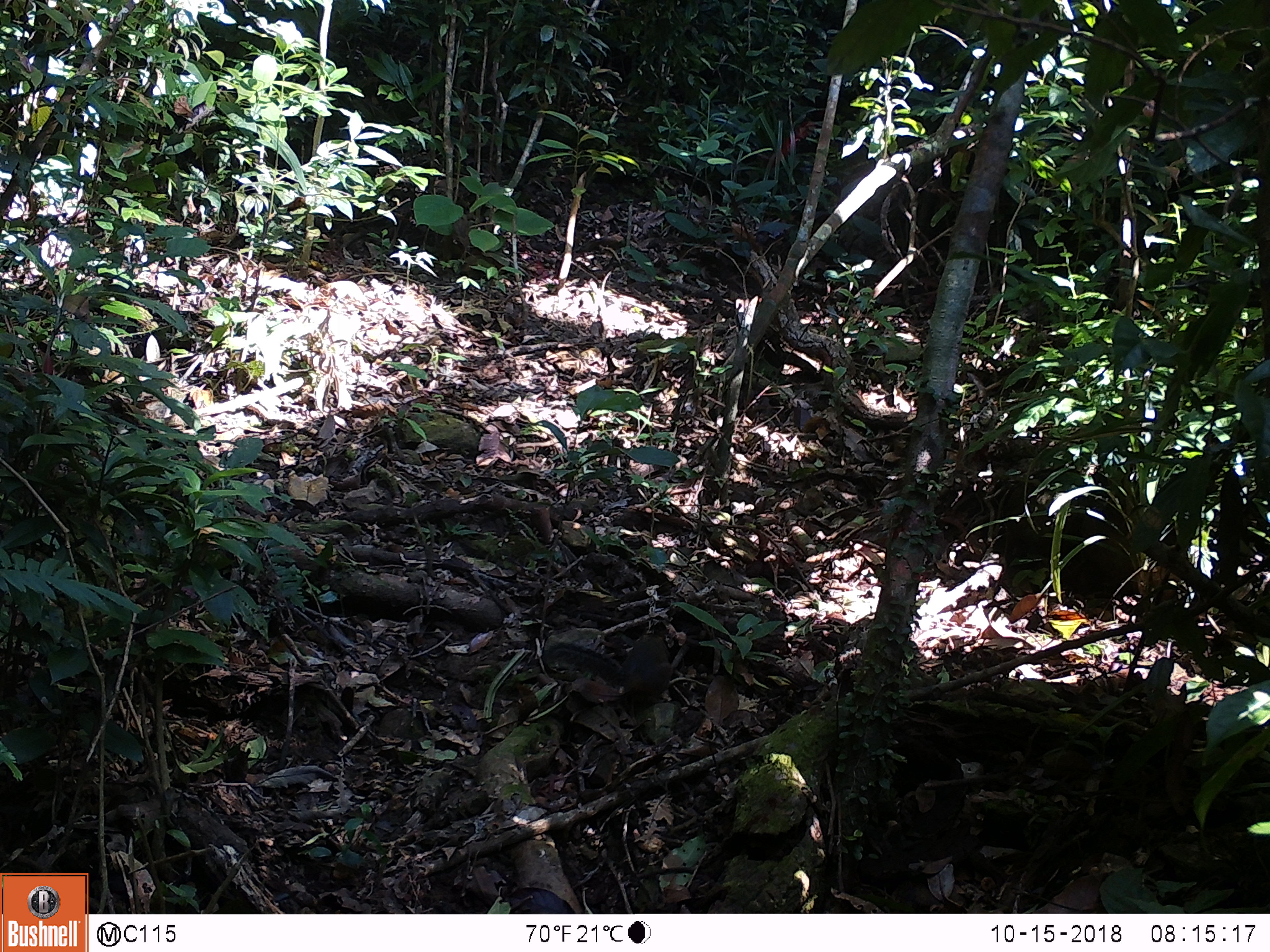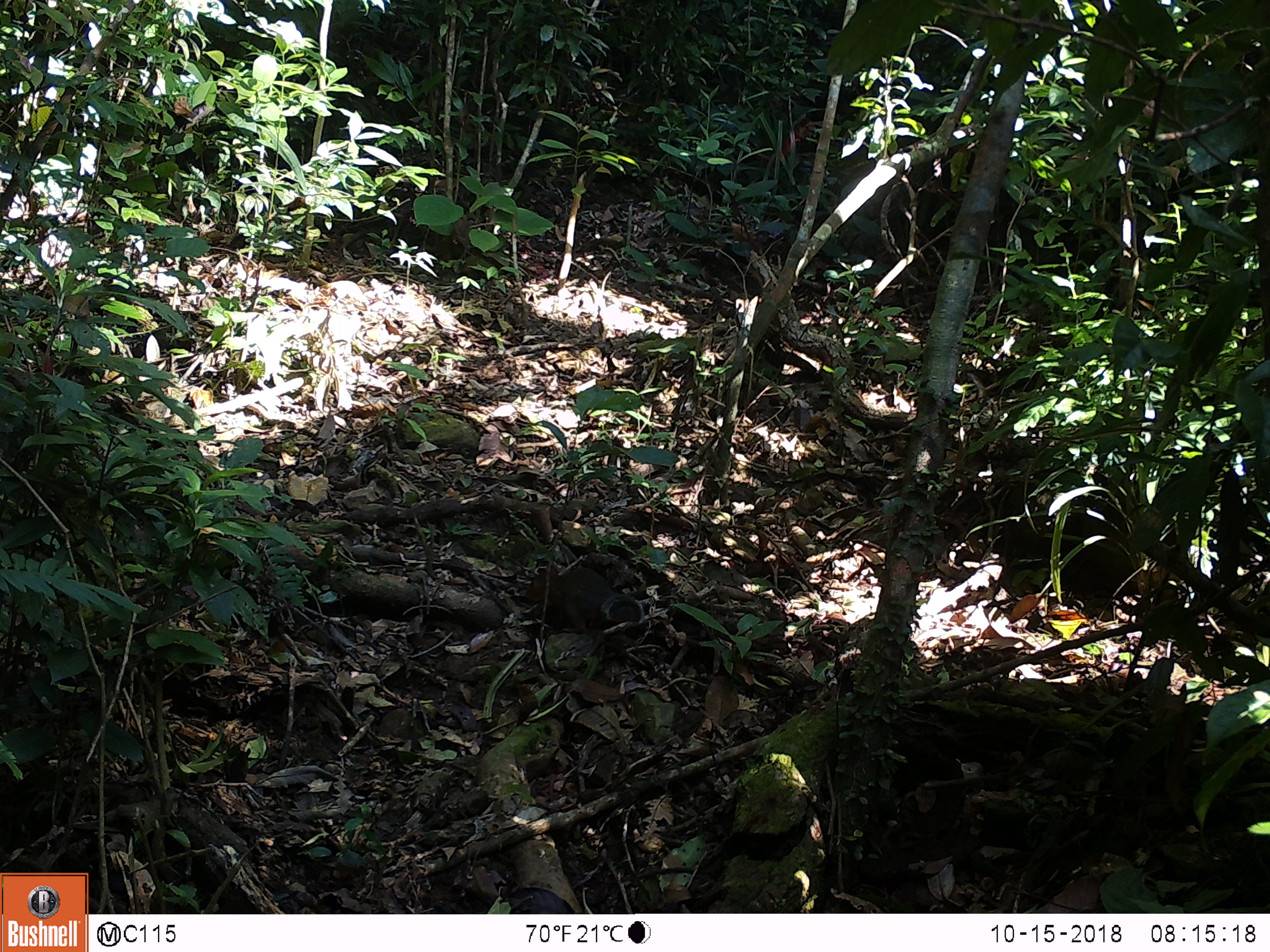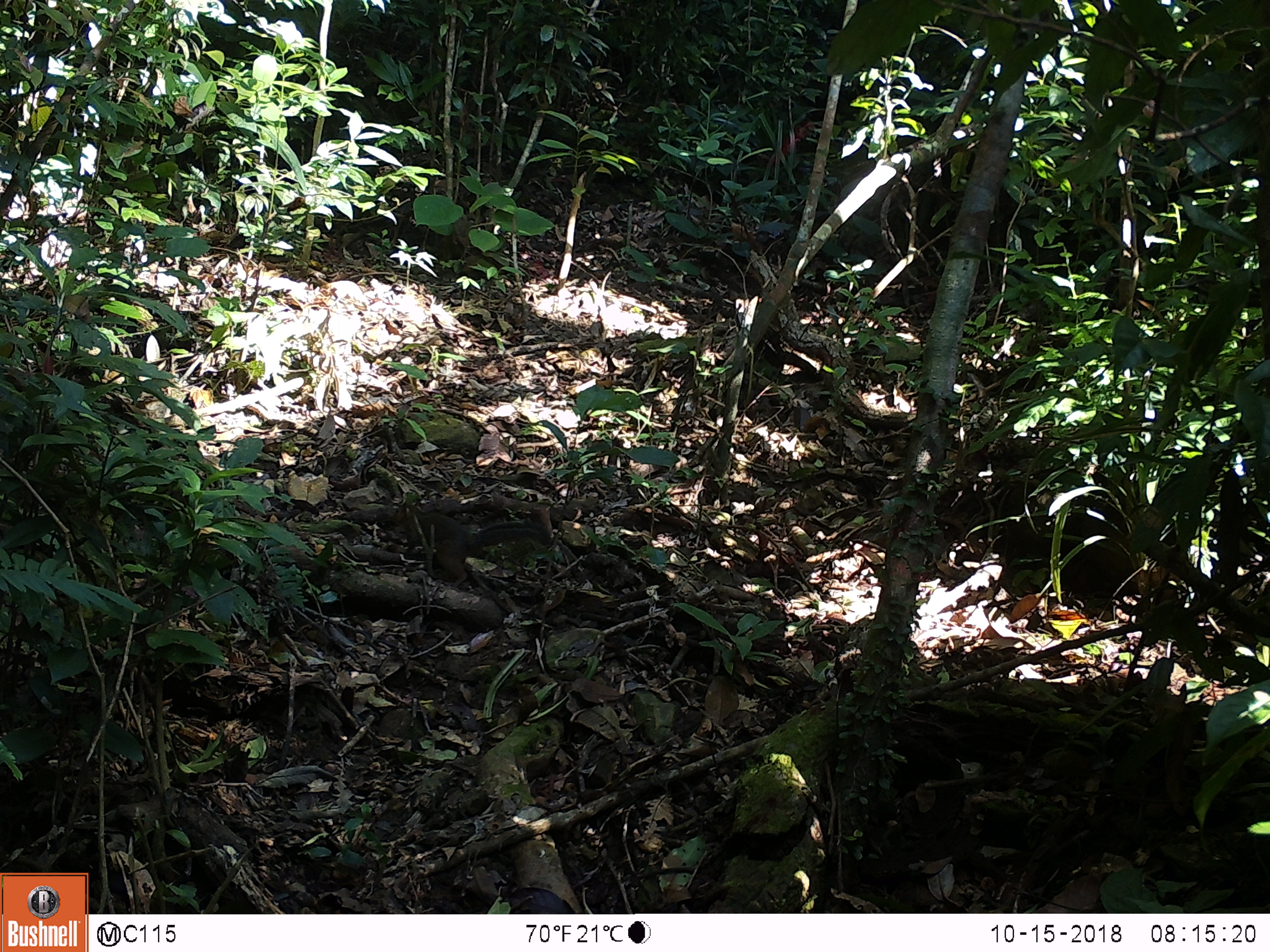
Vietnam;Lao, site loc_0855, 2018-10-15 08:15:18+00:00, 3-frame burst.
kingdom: Animalia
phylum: Chordata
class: Mammalia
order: Rodentia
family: Sciuridae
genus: Dremomys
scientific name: Dremomys rufigenis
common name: red-cheeked squirrel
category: red cheeked squirrel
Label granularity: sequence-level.